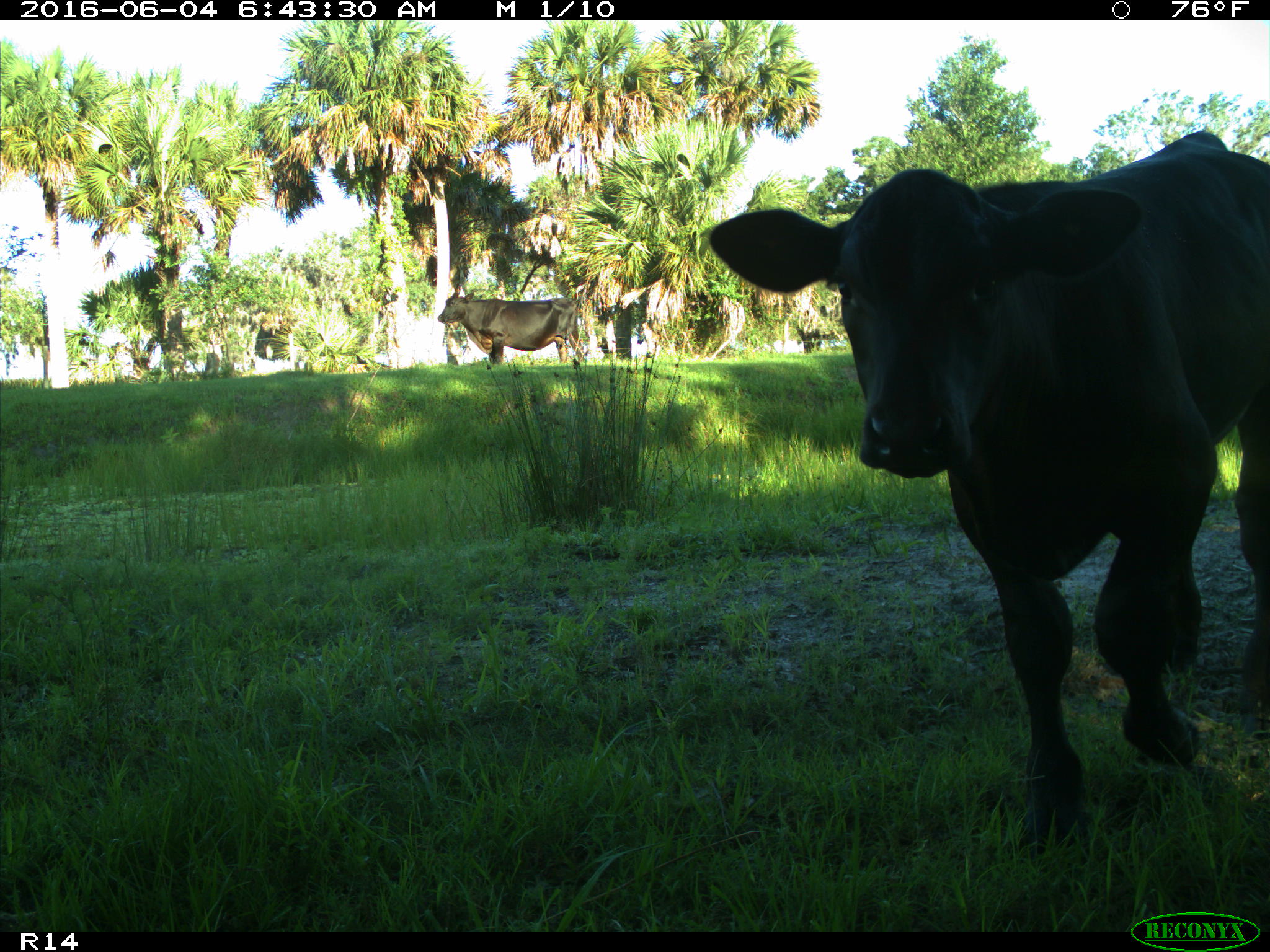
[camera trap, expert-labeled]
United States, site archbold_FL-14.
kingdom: Animalia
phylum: Chordata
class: Mammalia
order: Artiodactyla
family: Bovidae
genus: Bos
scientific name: Bos taurus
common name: domestic cow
Bos taurus (domestic cow).